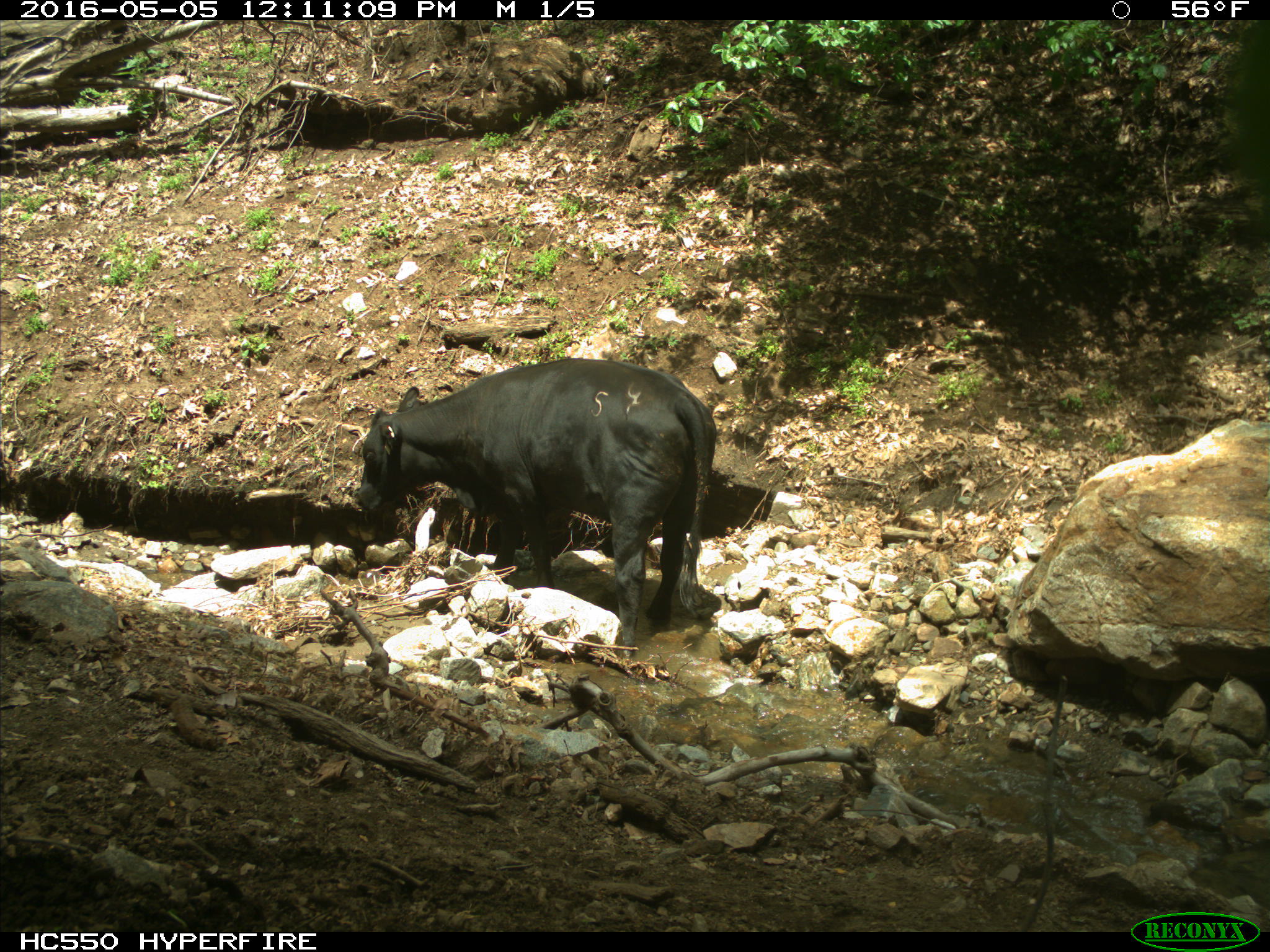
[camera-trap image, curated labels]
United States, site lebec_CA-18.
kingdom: Animalia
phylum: Chordata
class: Mammalia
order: Artiodactyla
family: Bovidae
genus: Bos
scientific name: Bos taurus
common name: domestic cow